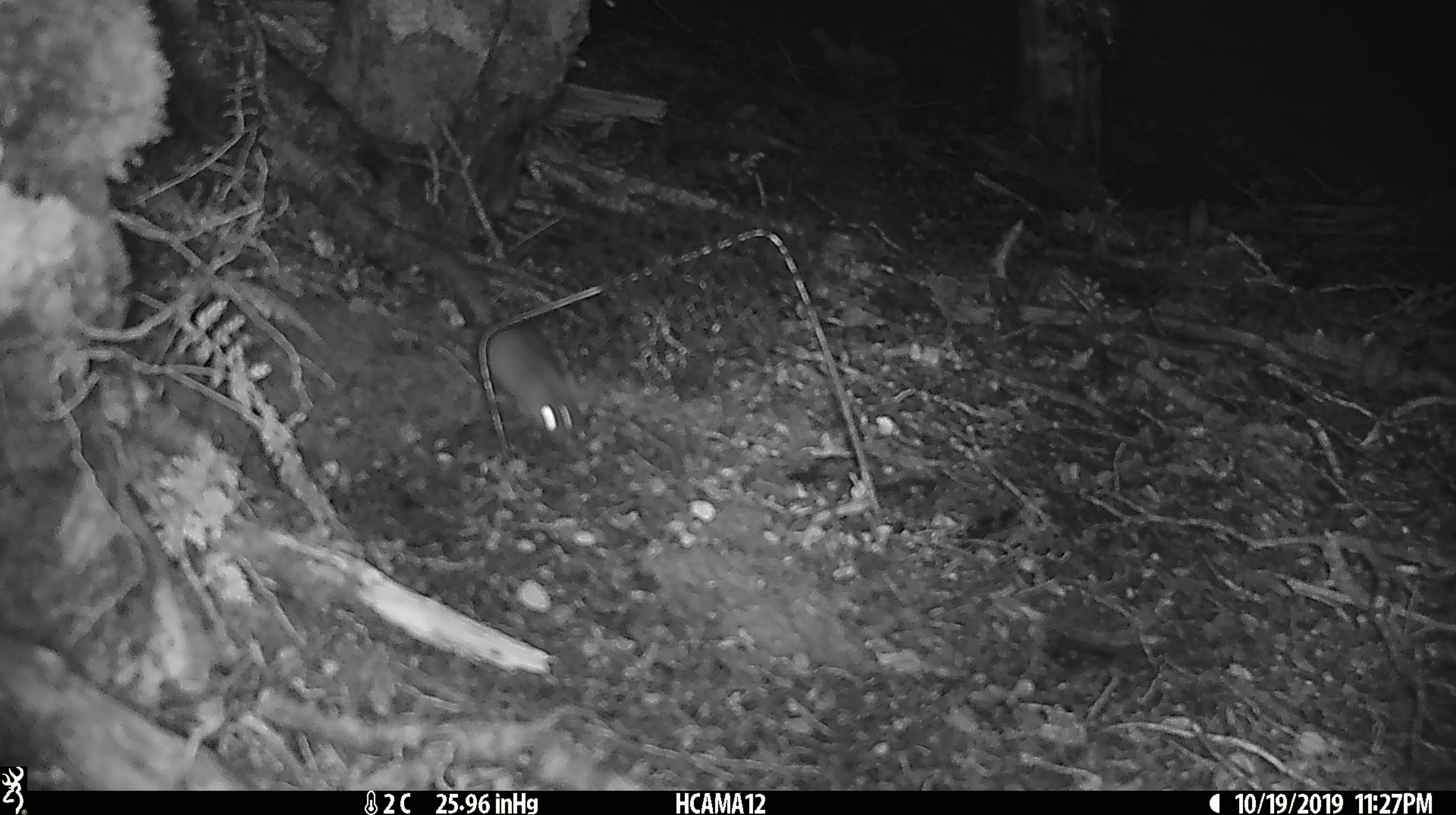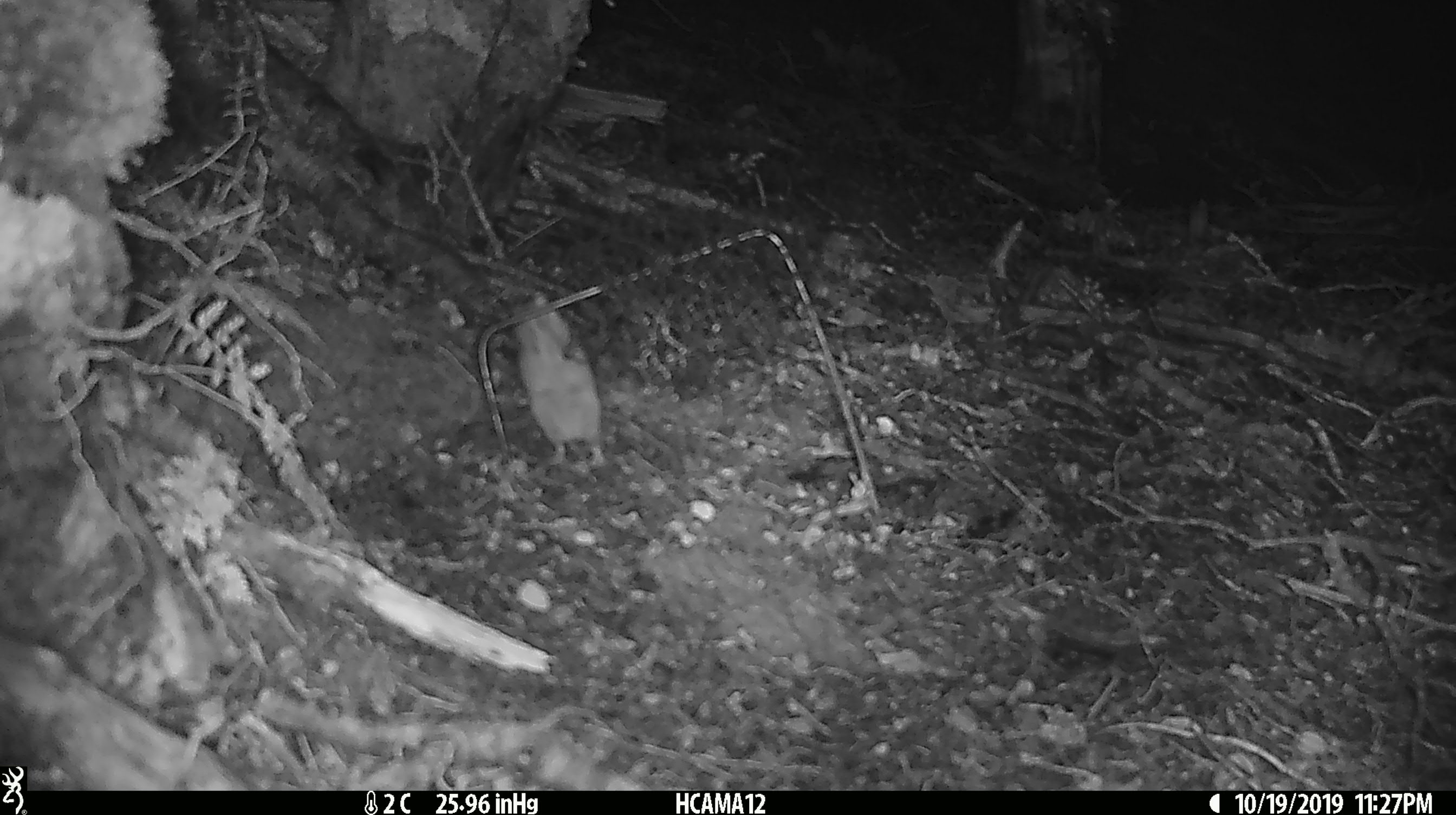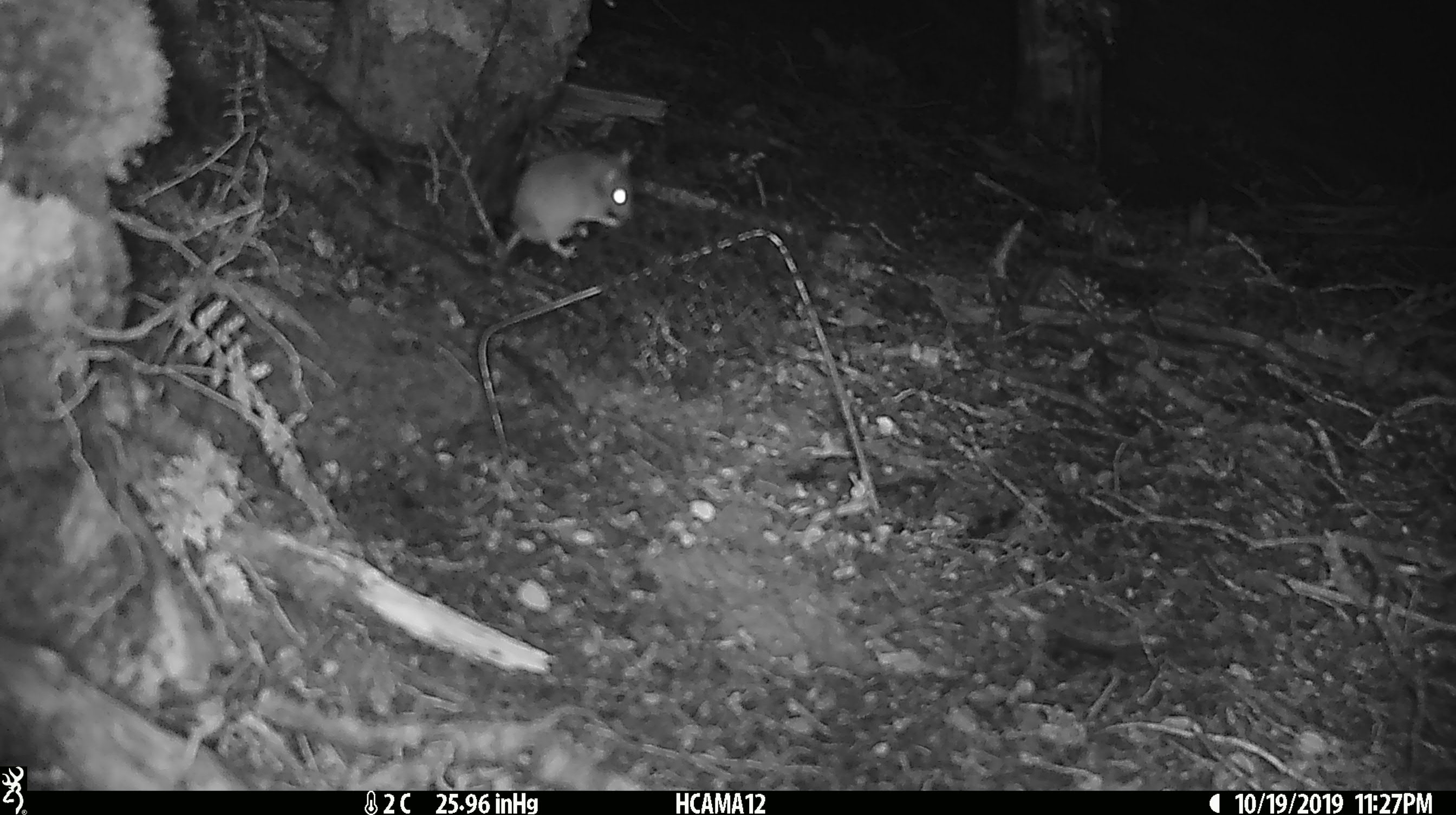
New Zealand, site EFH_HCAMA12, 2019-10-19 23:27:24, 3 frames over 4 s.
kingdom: Animalia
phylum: Chordata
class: Mammalia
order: Rodentia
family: Muridae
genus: Mus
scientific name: Mus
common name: mouse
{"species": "mouse (Mus)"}